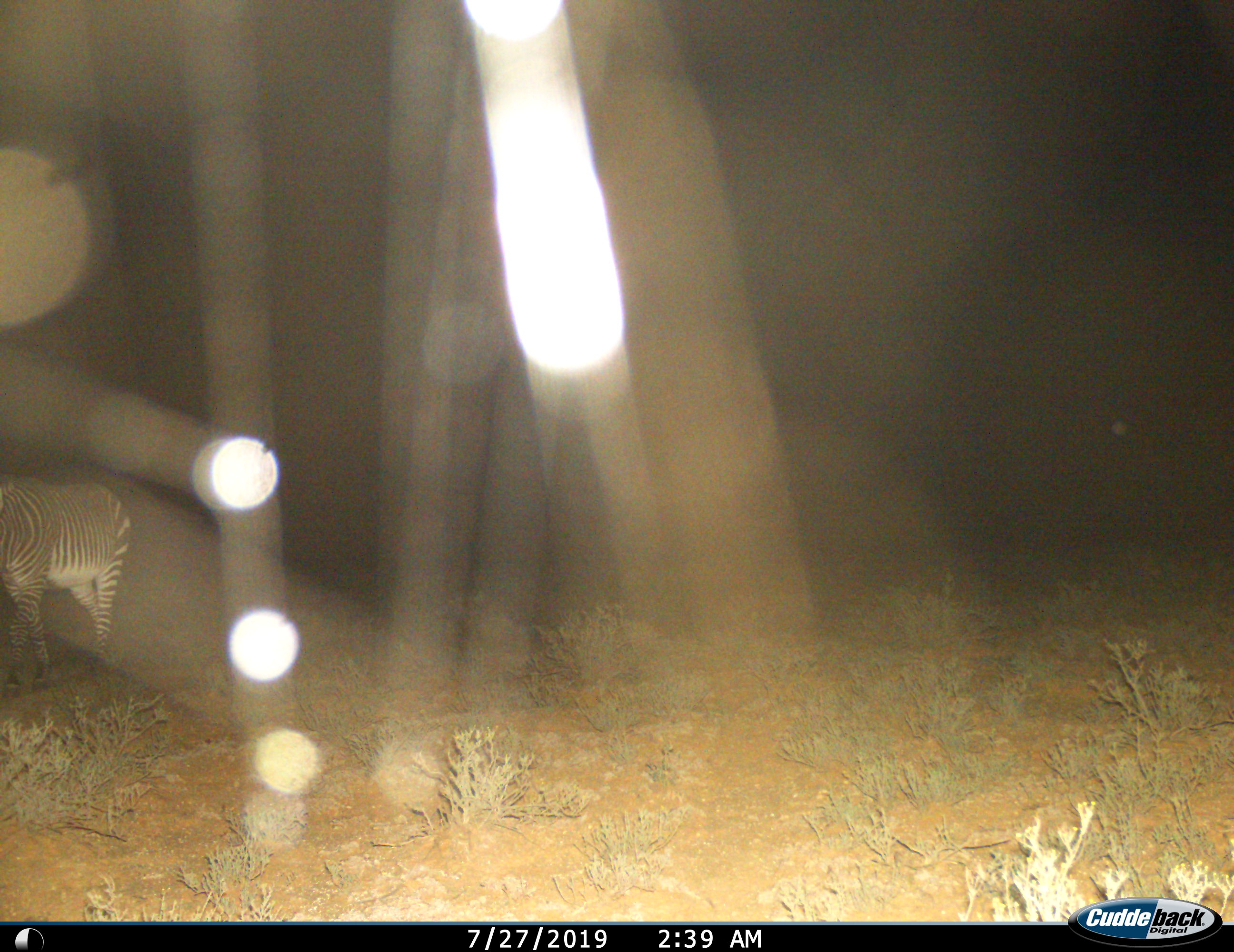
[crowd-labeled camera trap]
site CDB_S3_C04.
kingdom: Animalia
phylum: Chordata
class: Mammalia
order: Perissodactyla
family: Equidae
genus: Equus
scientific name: Equus zebra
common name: mountain zebra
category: zebramountain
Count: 1.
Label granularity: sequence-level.